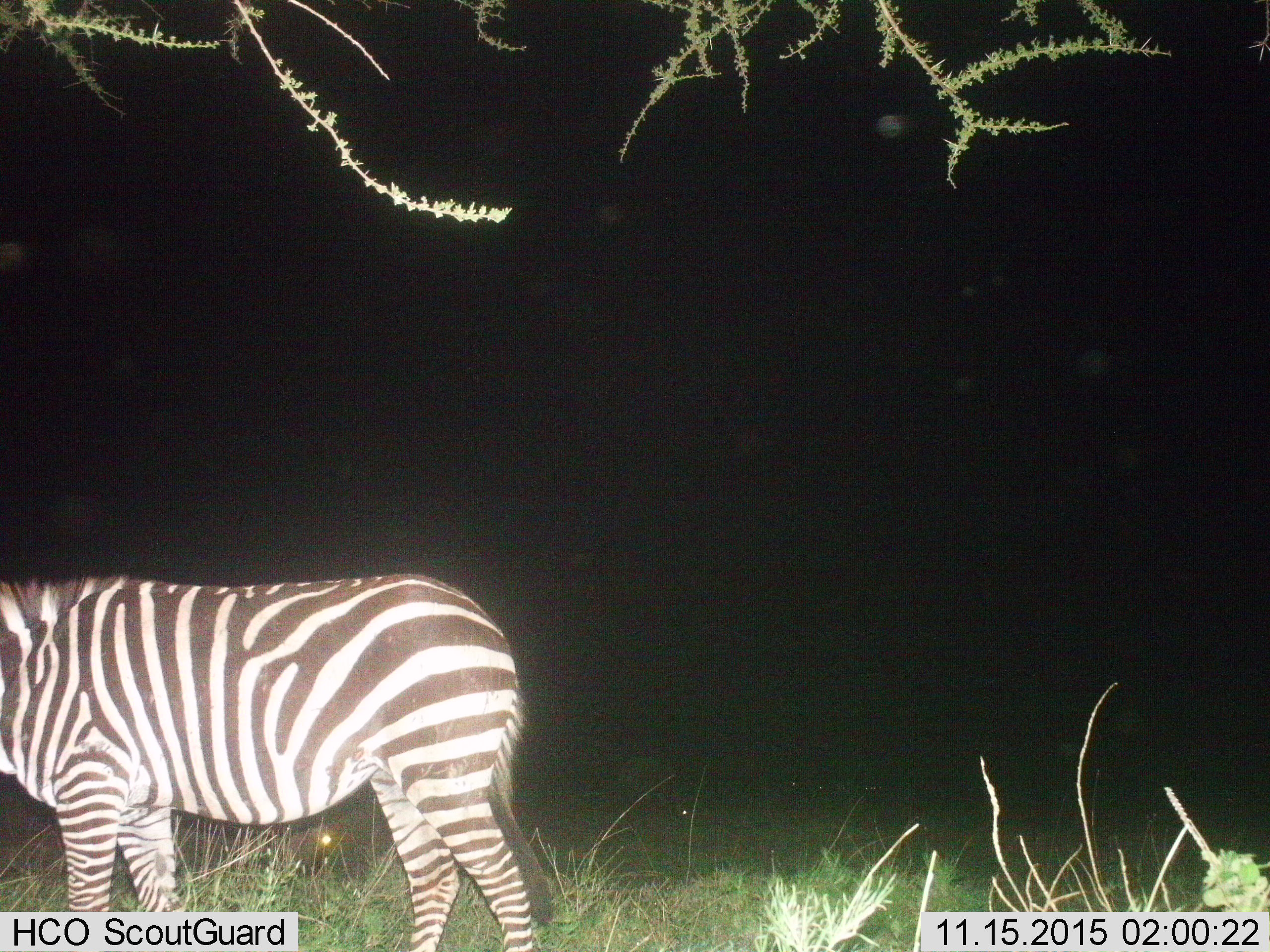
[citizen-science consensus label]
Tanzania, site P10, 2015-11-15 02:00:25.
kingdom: Animalia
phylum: Chordata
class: Mammalia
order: Perissodactyla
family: Equidae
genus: Equus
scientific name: Equus quagga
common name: plains zebra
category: zebra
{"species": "zebra (plains zebra) (Equus quagga)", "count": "1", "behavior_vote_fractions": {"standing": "67%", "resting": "11%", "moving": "33%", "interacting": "0%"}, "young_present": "0%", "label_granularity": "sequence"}